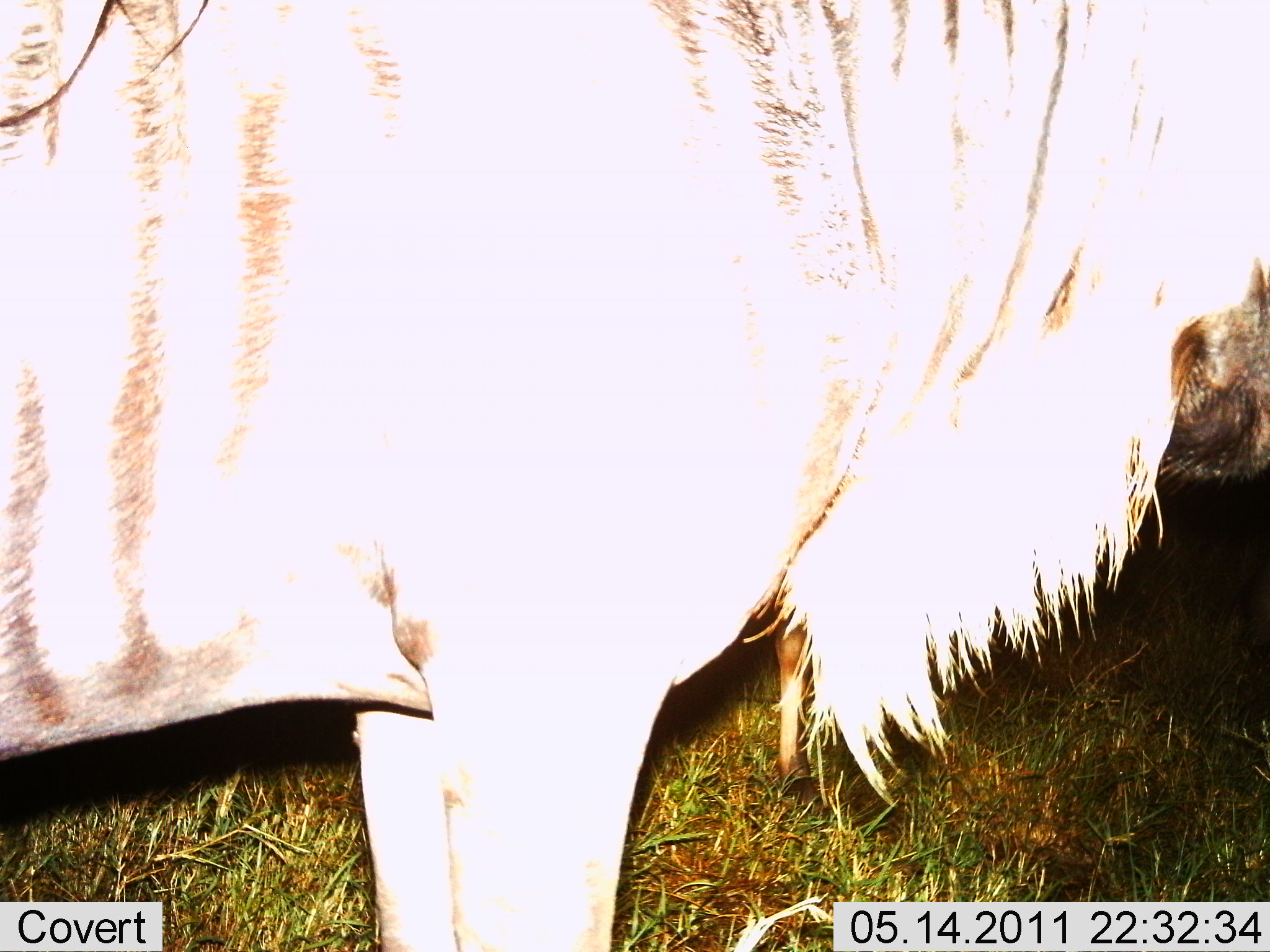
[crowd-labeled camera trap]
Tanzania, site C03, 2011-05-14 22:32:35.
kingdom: Animalia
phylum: Chordata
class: Mammalia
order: Artiodactyla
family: Bovidae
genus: Connochaetes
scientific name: Connochaetes taurinus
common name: blue wildebeest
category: wildebeest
Wildebeest (blue wildebeest) (Connochaetes taurinus), count 1. Behavior (volunteer vote fractions): standing 100%, resting 0%, moving 0%, interacting 0%. Young present (vote fraction): 0%. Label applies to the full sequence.